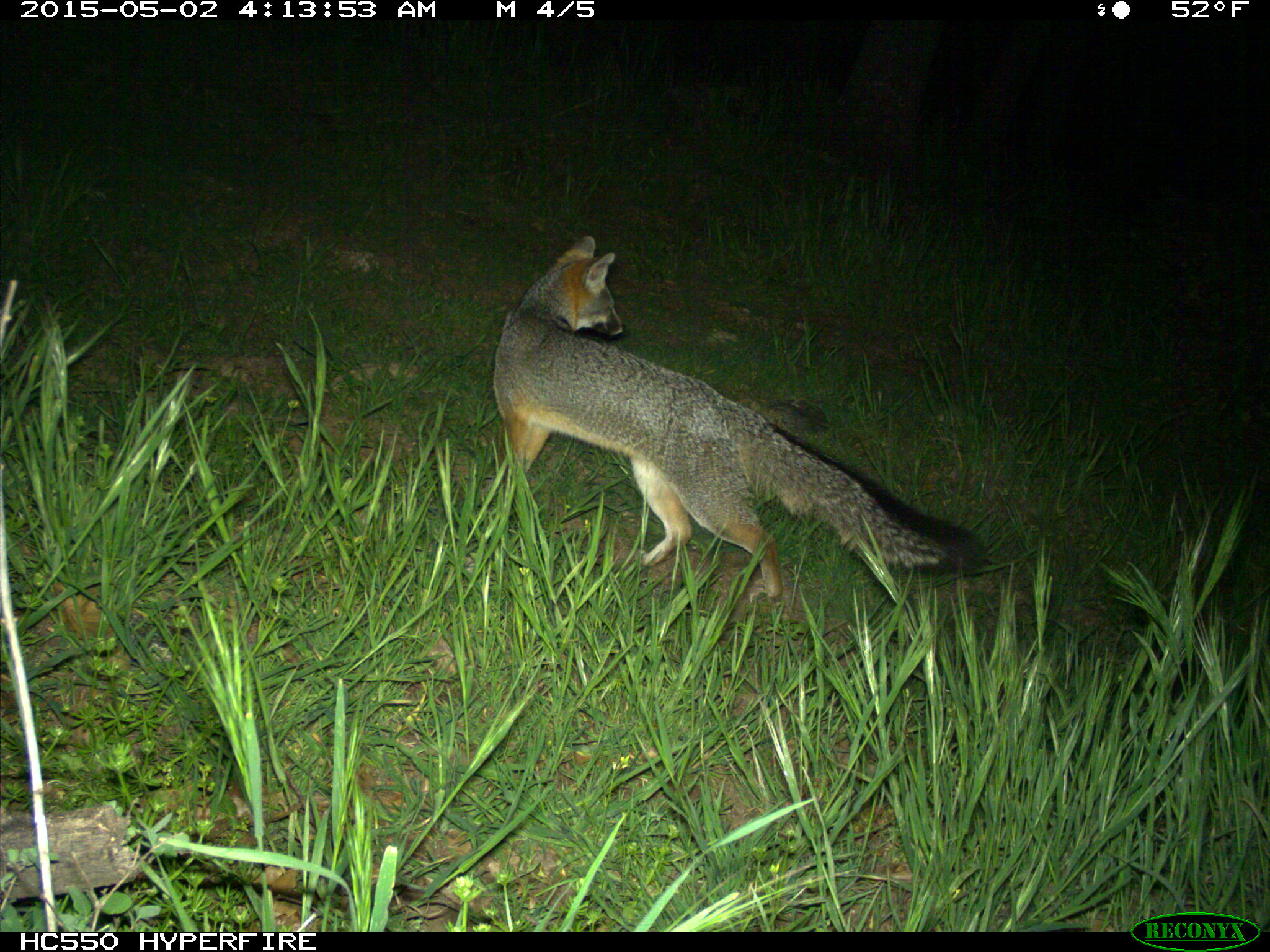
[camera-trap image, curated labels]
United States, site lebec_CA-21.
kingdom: Animalia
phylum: Chordata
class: Mammalia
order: Carnivora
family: Canidae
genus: Urocyon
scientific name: Urocyon cinereoargenteus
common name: gray fox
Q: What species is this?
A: Urocyon cinereoargenteus (gray fox).